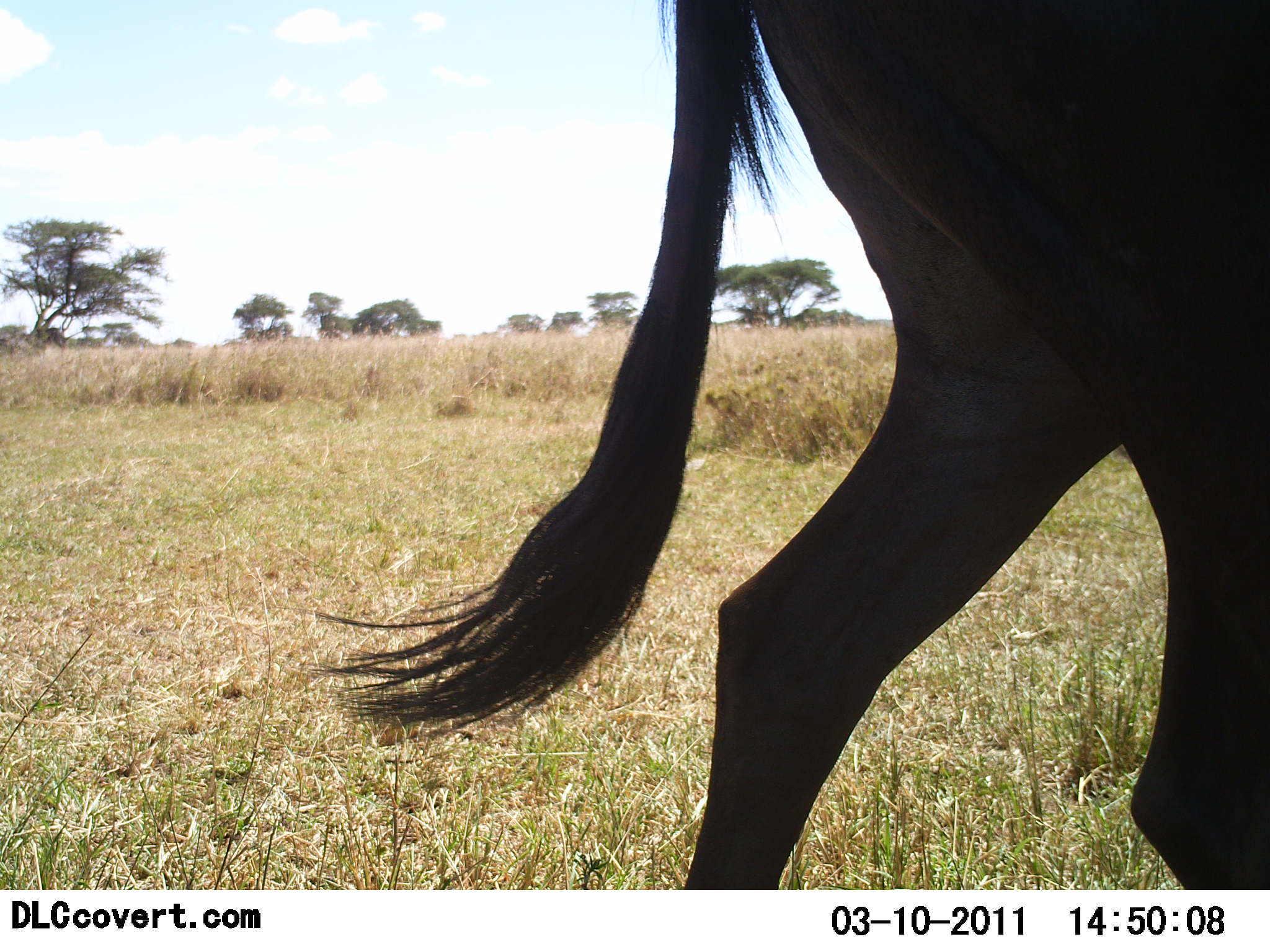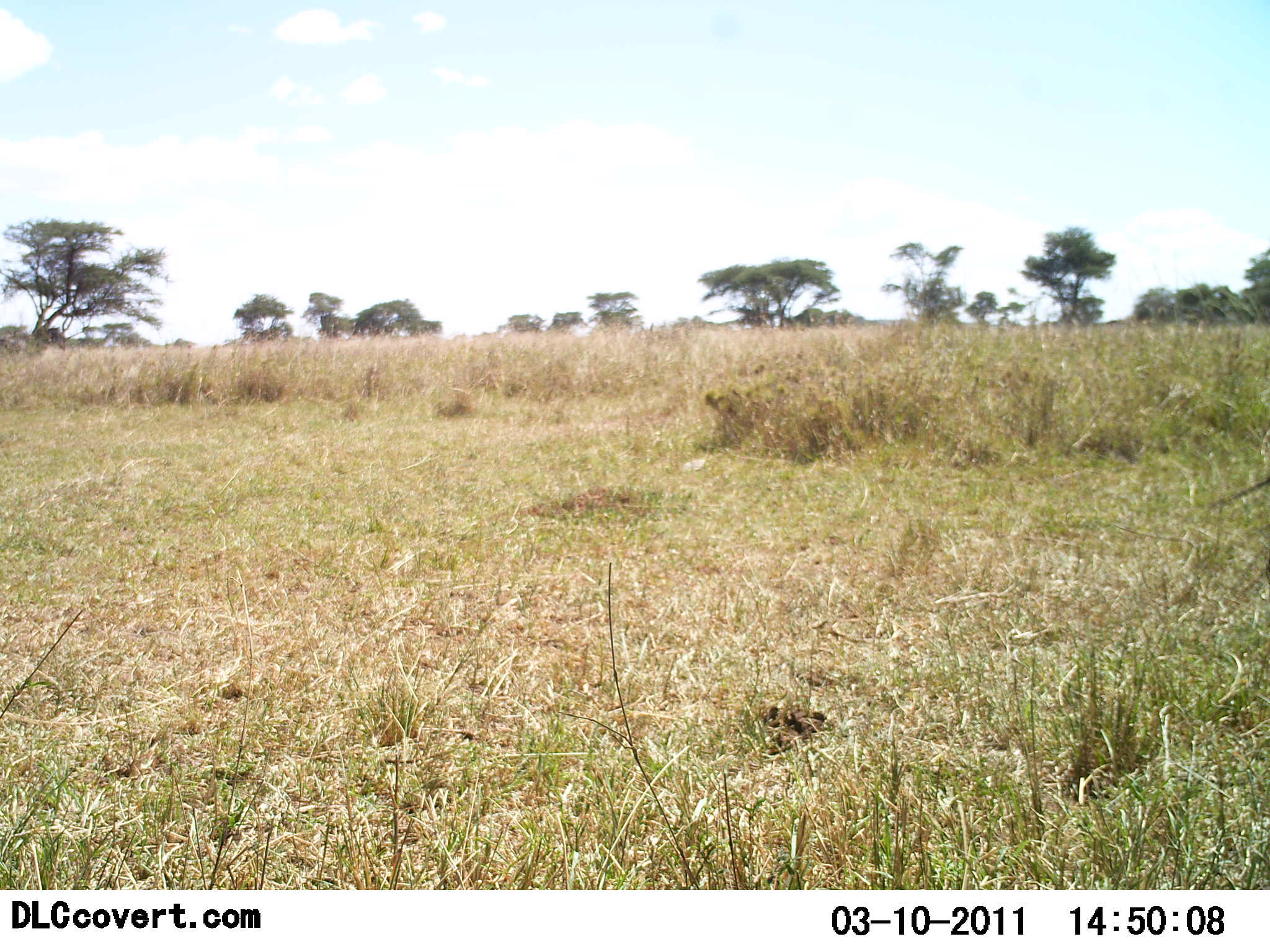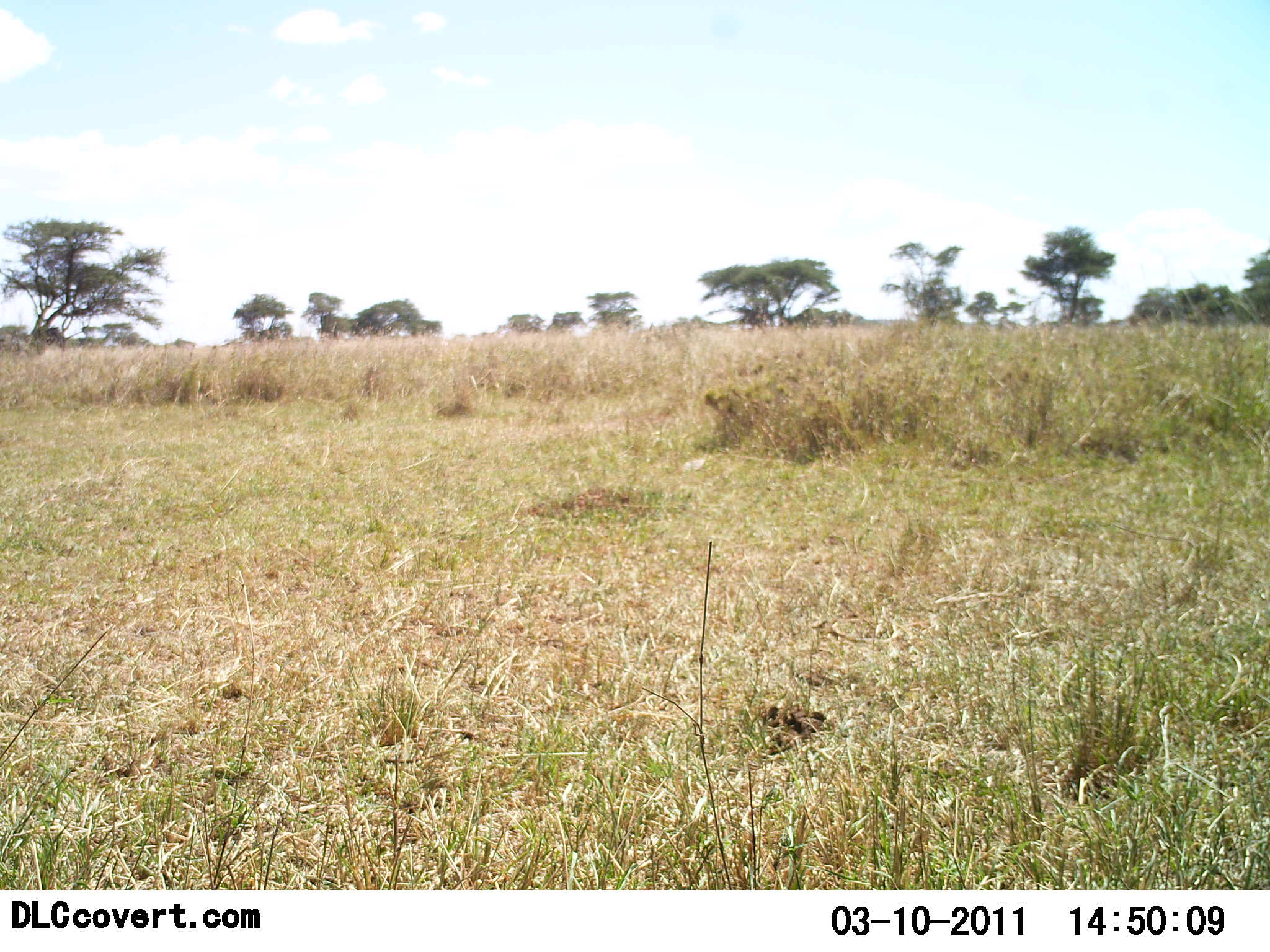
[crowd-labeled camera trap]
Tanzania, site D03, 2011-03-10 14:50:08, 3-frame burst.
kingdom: Animalia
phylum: Chordata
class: Mammalia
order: Artiodactyla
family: Bovidae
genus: Connochaetes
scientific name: Connochaetes taurinus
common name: blue wildebeest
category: wildebeest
Wildebeest (blue wildebeest) (Connochaetes taurinus), count 1. Behavior (volunteer vote fractions): standing 0%, resting 0%, moving 100%, interacting 0%. Young present (vote fraction): 0%. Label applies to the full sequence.